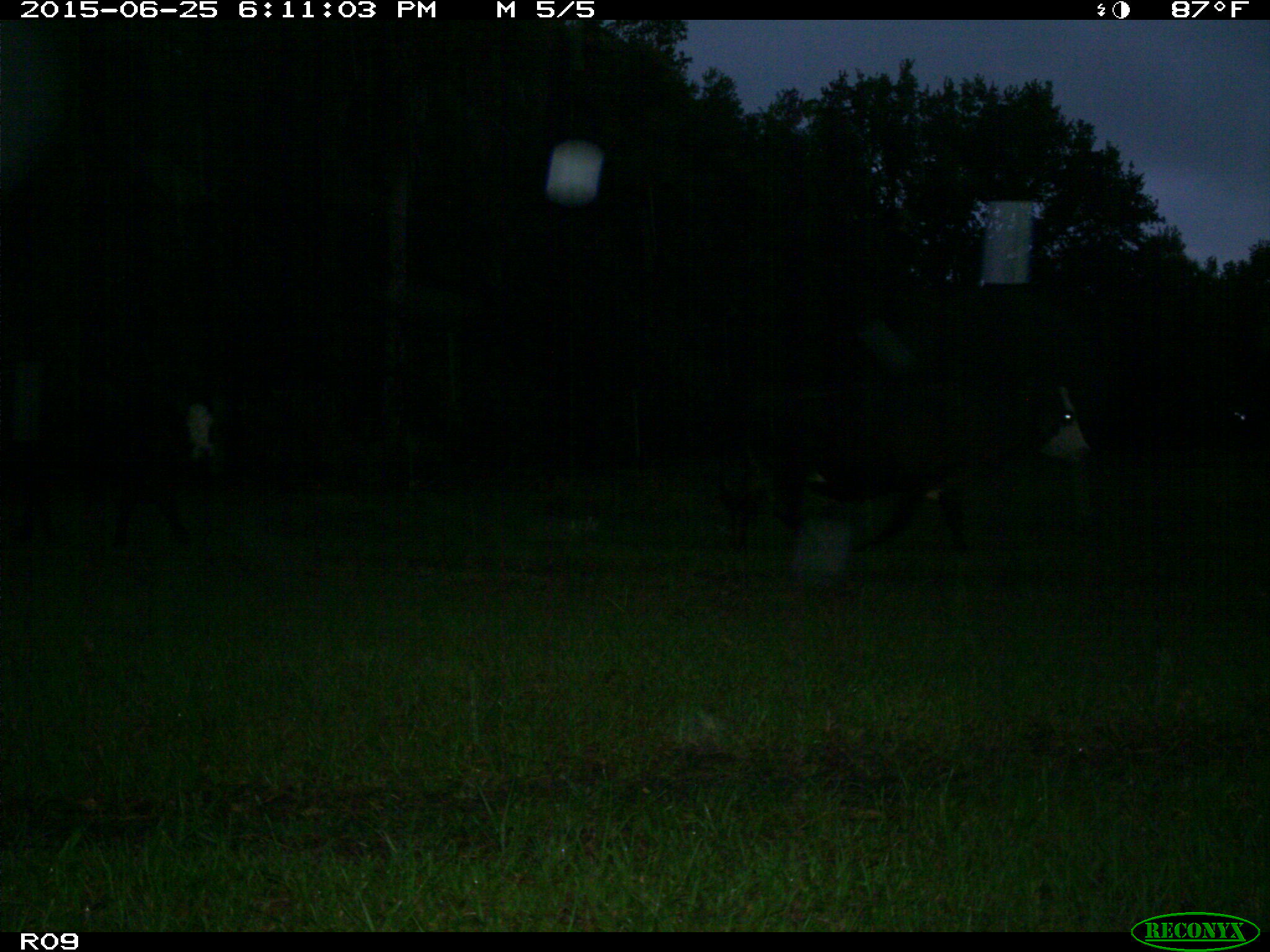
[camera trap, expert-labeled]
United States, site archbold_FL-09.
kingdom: Animalia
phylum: Chordata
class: Mammalia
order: Artiodactyla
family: Bovidae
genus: Bos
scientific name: Bos taurus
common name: domestic cow